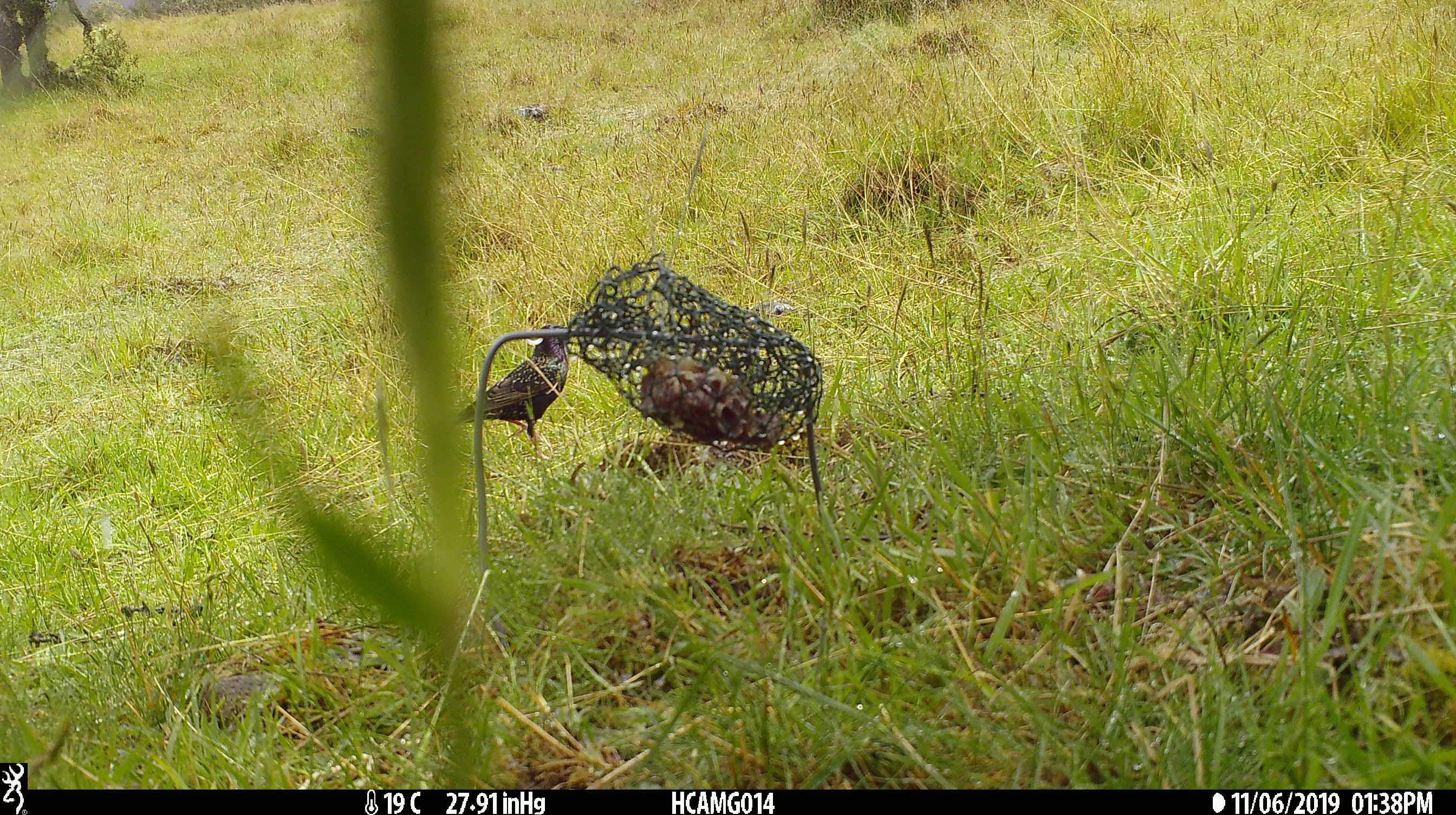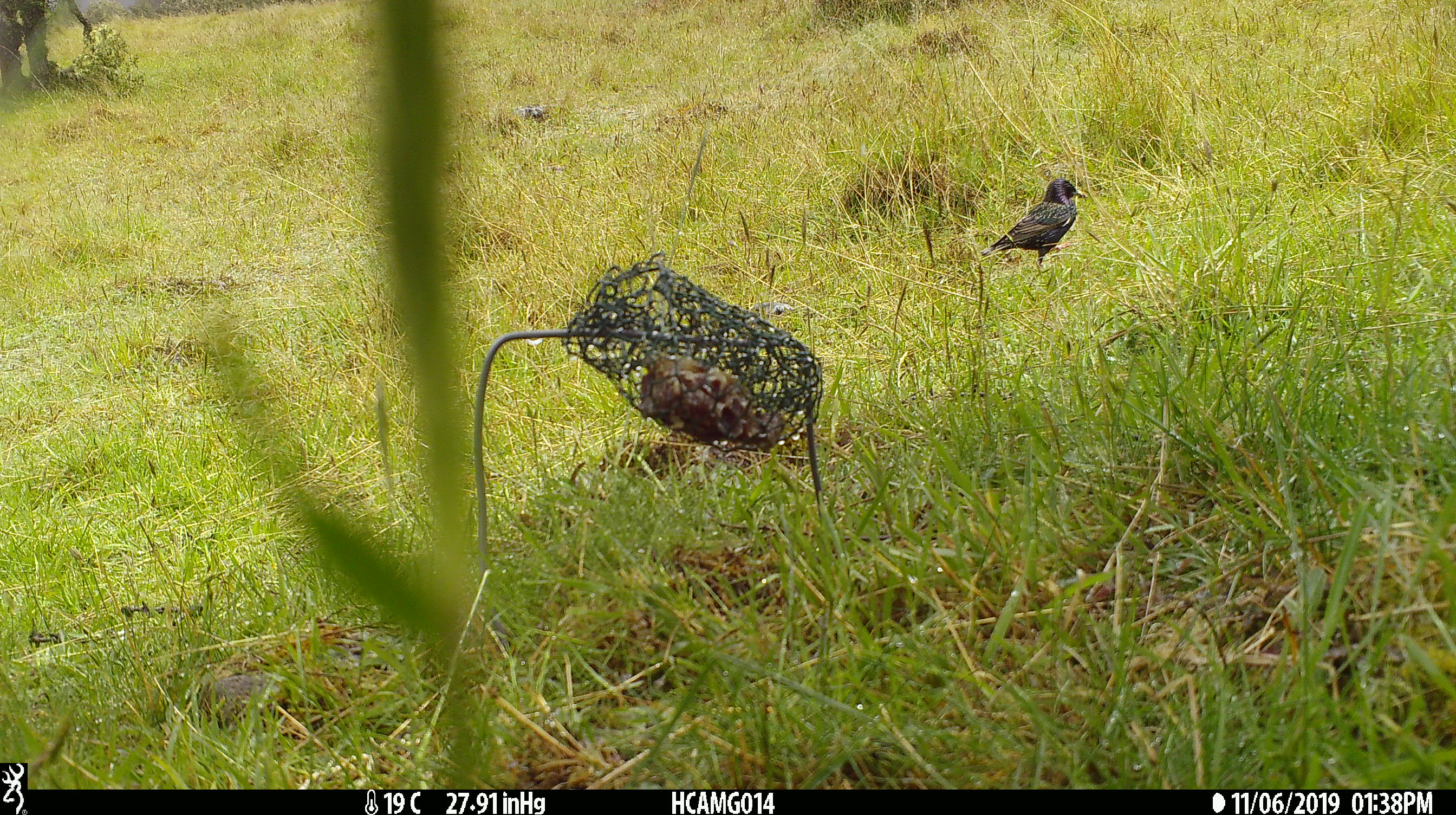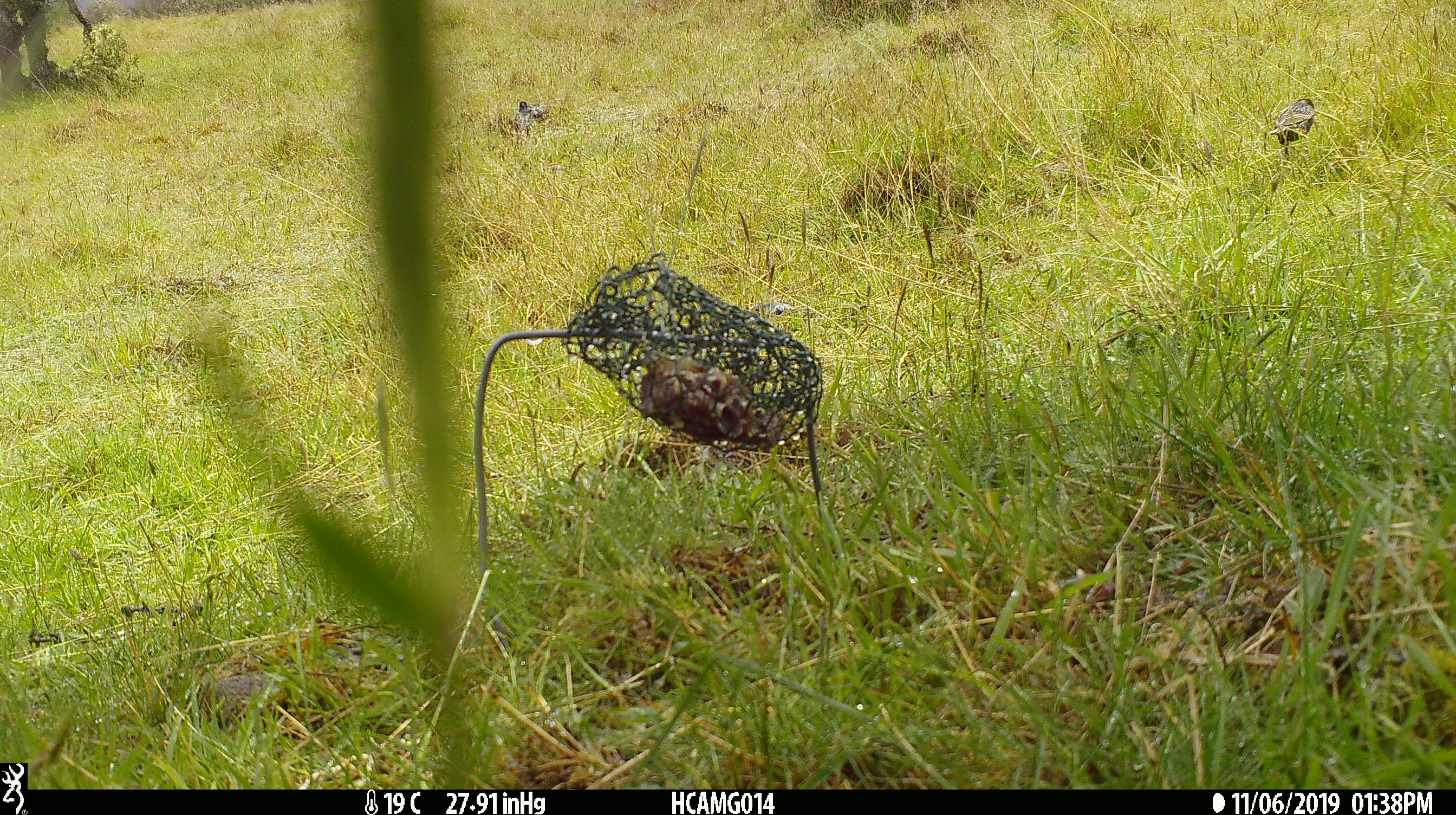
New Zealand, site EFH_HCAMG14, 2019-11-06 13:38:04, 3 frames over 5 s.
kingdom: Animalia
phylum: Chordata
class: Aves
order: Passeriformes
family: Sturnidae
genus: Sturnus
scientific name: Sturnus vulgaris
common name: european starling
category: starling